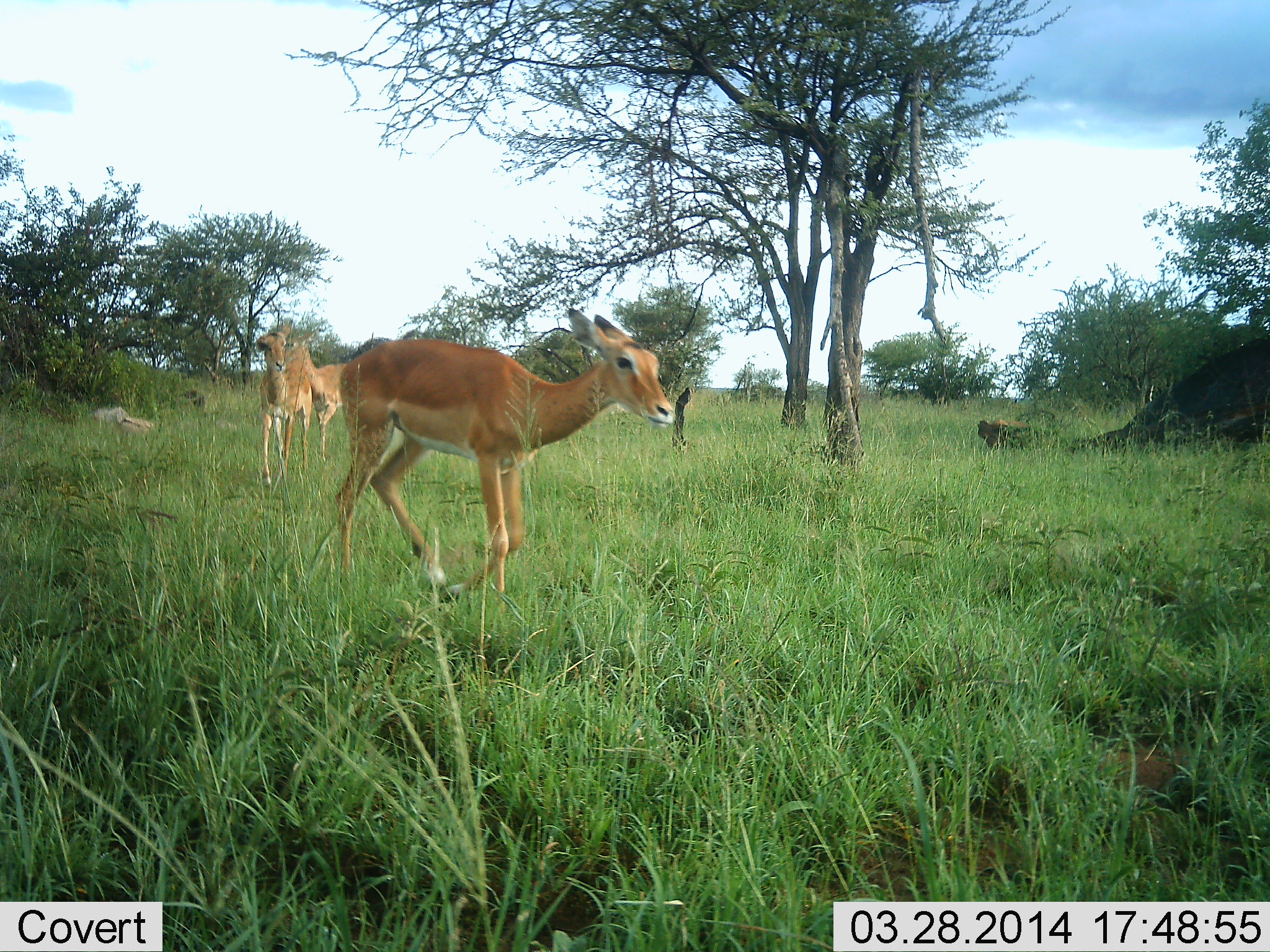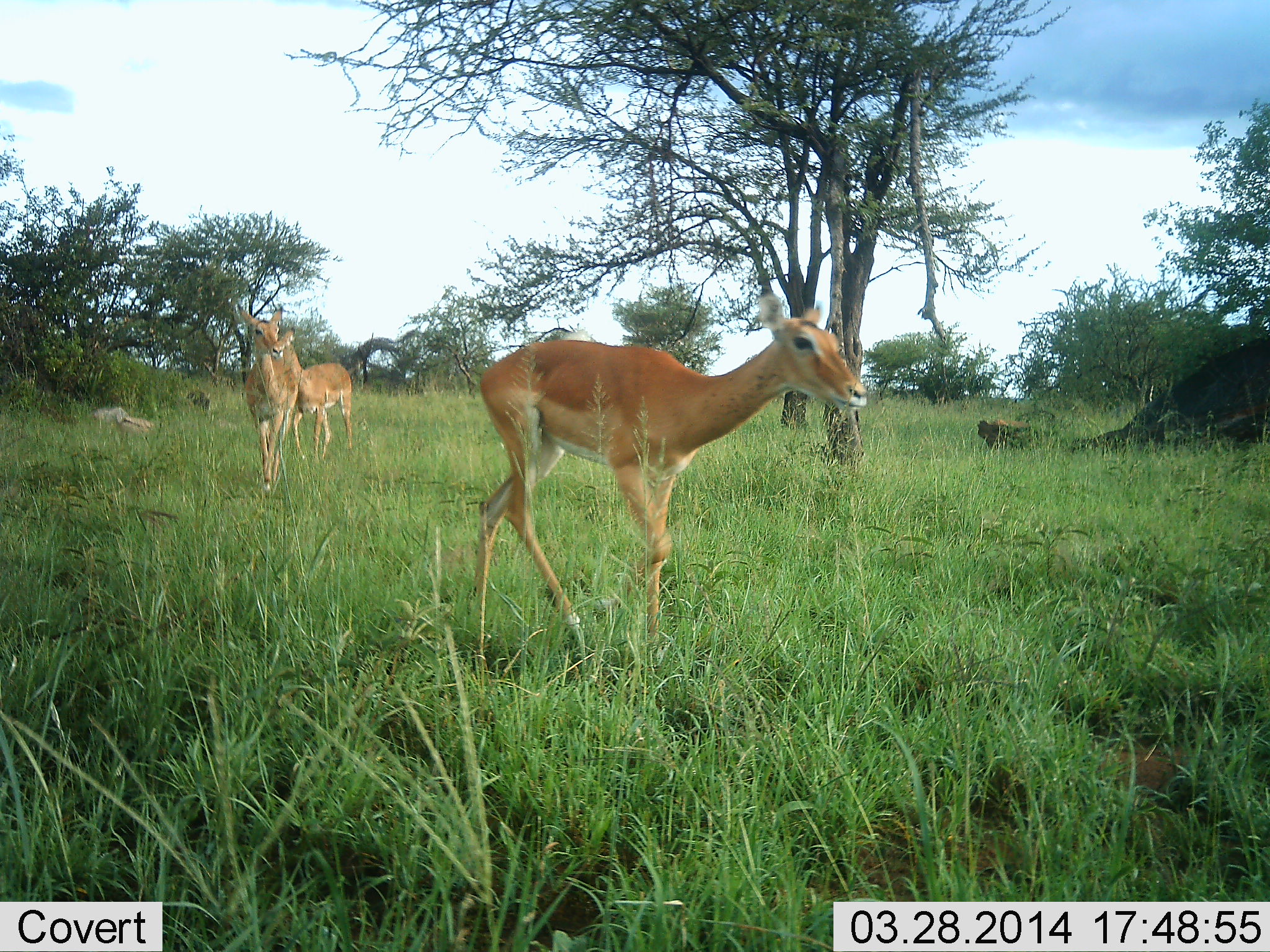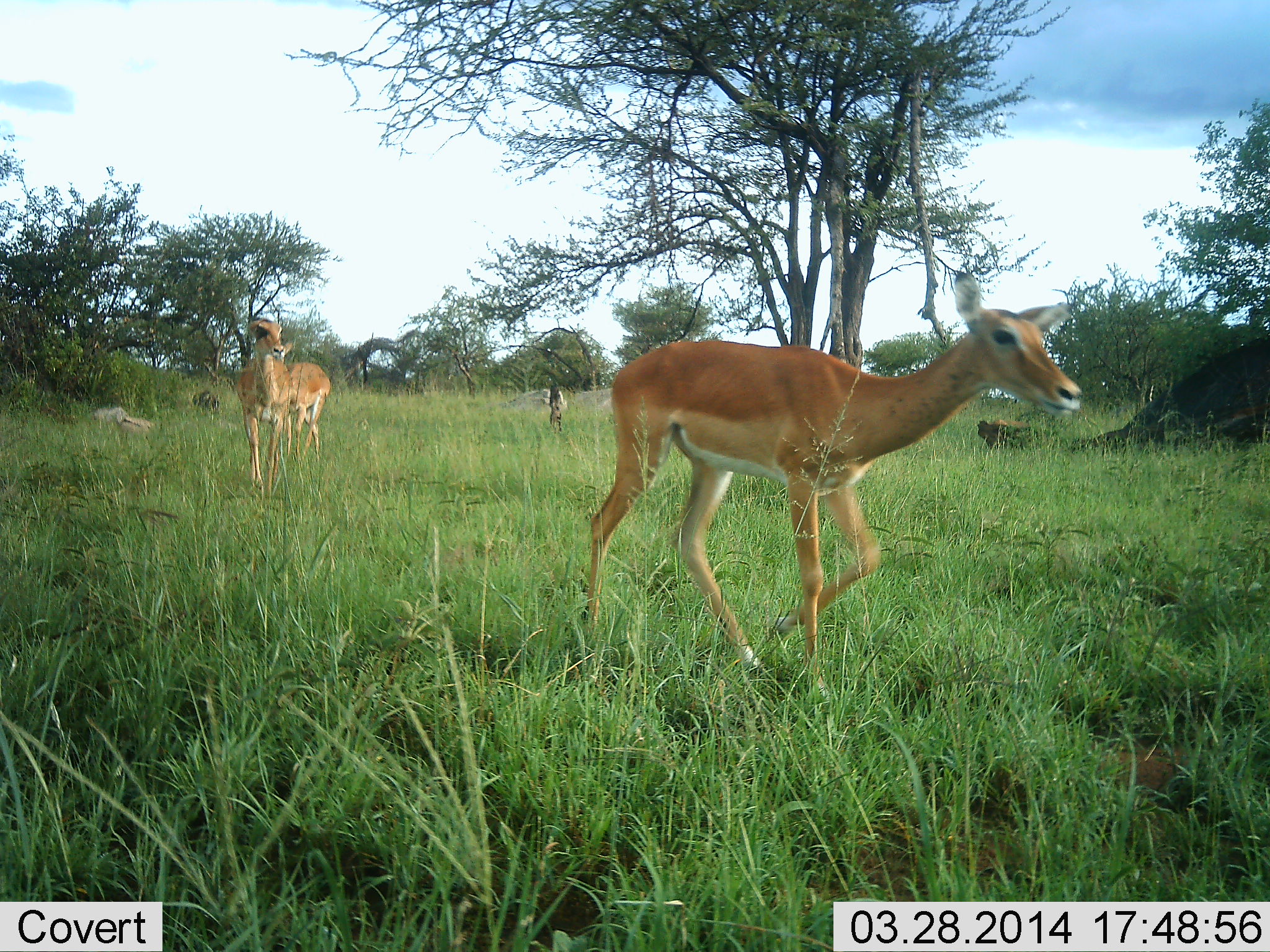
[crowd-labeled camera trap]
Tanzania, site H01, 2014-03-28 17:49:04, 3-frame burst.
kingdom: Animalia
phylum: Chordata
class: Mammalia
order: Artiodactyla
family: Bovidae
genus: Aepyceros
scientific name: Aepyceros melampus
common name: impala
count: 3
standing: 8%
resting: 0%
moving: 100%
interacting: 0%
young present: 0%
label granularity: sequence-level